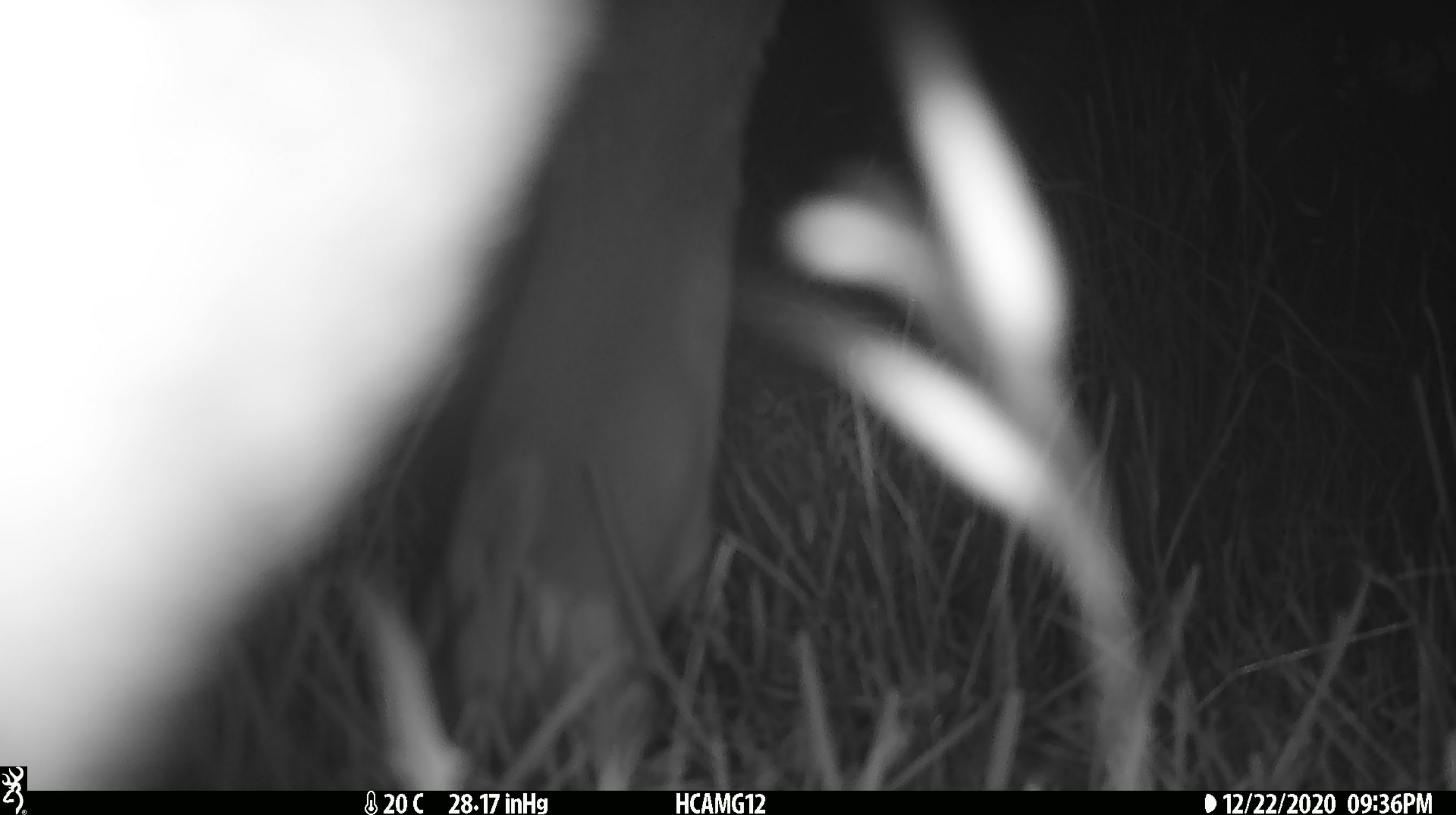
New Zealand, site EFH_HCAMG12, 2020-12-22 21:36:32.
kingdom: Animalia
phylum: Chordata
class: Mammalia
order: Artiodactyla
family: Bovidae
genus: Bos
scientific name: Bos taurus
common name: domestic cow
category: cow